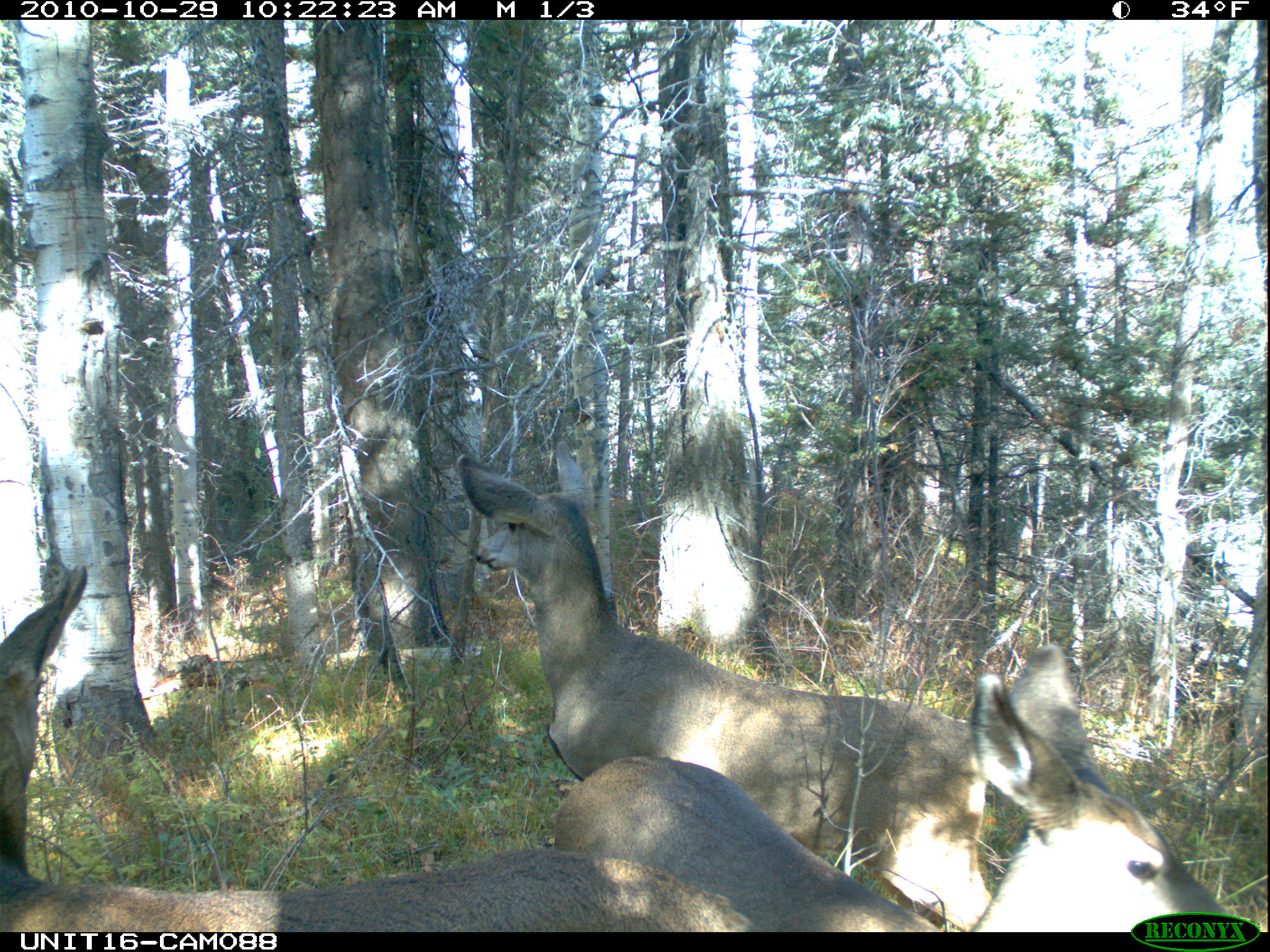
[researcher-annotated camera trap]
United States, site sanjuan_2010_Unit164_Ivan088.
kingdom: Animalia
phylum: Chordata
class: Mammalia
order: Artiodactyla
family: Cervidae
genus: Odocoileus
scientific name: Odocoileus hemionus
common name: mule deer